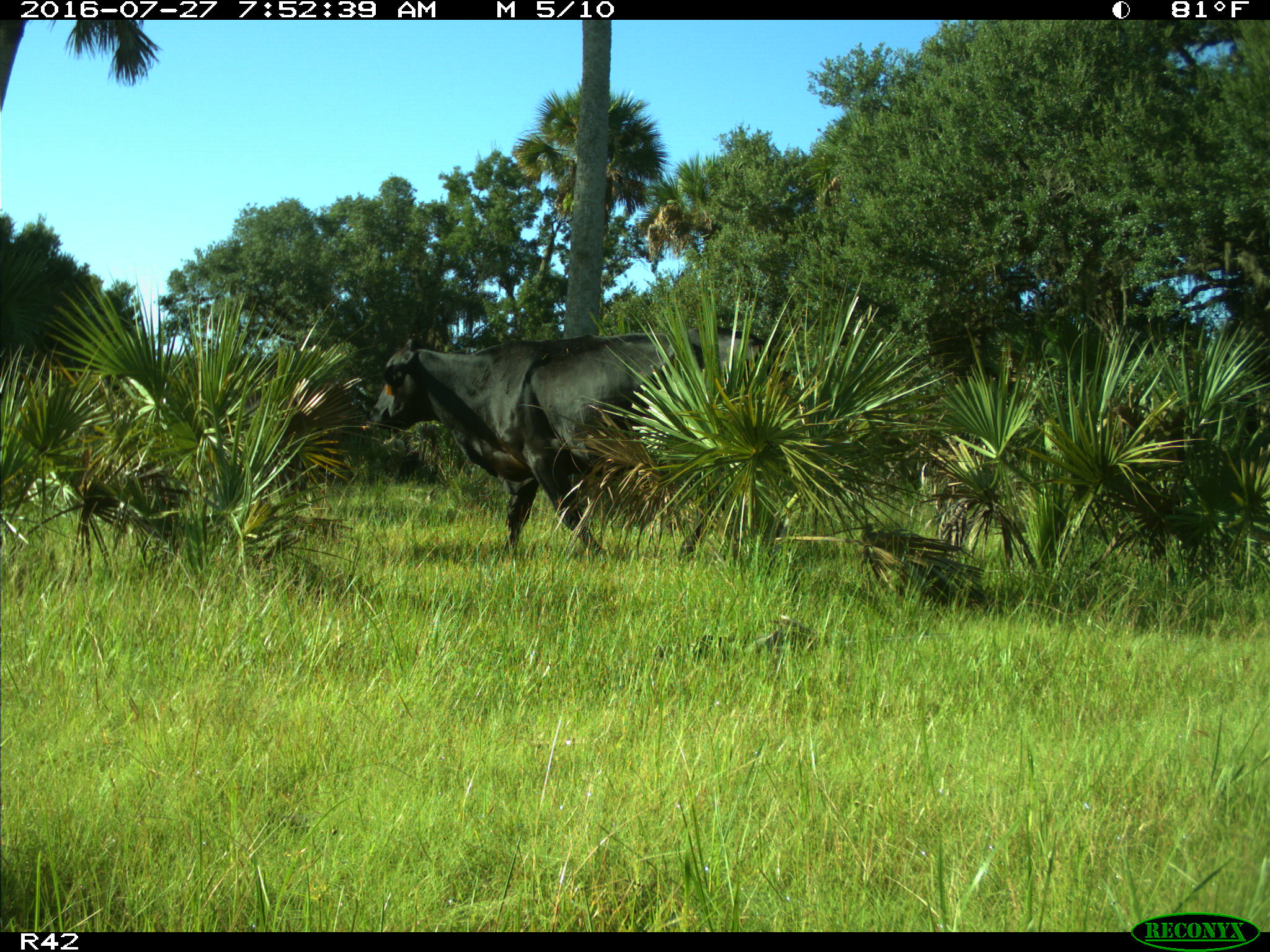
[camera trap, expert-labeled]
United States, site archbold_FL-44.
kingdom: Animalia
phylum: Chordata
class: Mammalia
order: Artiodactyla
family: Bovidae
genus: Bos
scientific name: Bos taurus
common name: domestic cow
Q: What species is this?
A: Bos taurus (domestic cow).